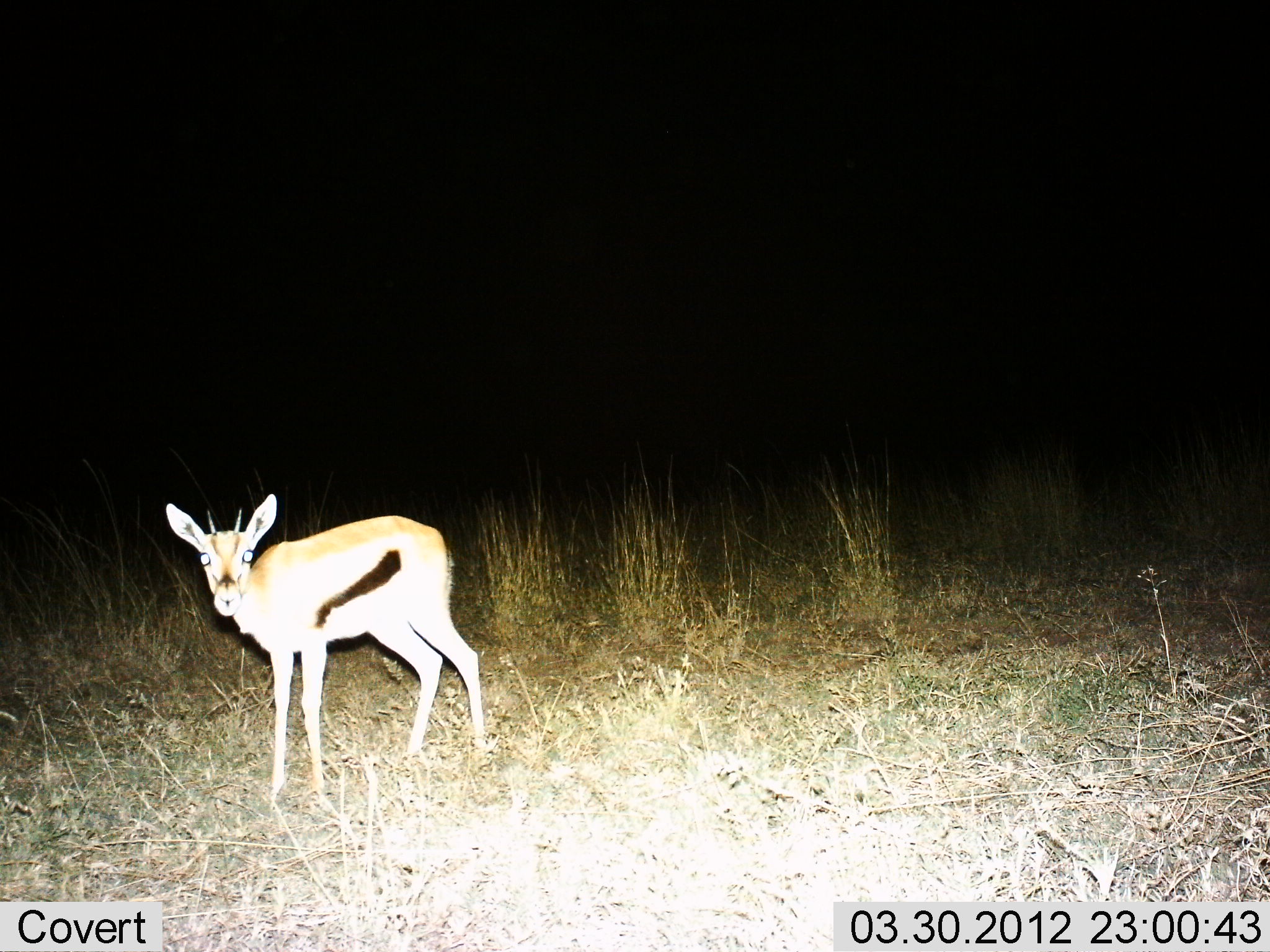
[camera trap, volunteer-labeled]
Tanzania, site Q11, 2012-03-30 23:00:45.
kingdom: Animalia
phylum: Chordata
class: Mammalia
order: Artiodactyla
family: Bovidae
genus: Eudorcas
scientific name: Eudorcas thomsonii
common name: thomson's gazelle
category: gazellethomsons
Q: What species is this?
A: Gazellethomsons (thomson's gazelle) (Eudorcas thomsonii).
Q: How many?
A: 1.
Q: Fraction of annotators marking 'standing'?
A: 96%.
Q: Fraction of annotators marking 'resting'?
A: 0%.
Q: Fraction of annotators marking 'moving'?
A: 4%.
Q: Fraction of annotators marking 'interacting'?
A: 0%.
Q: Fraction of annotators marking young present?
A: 12%.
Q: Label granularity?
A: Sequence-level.